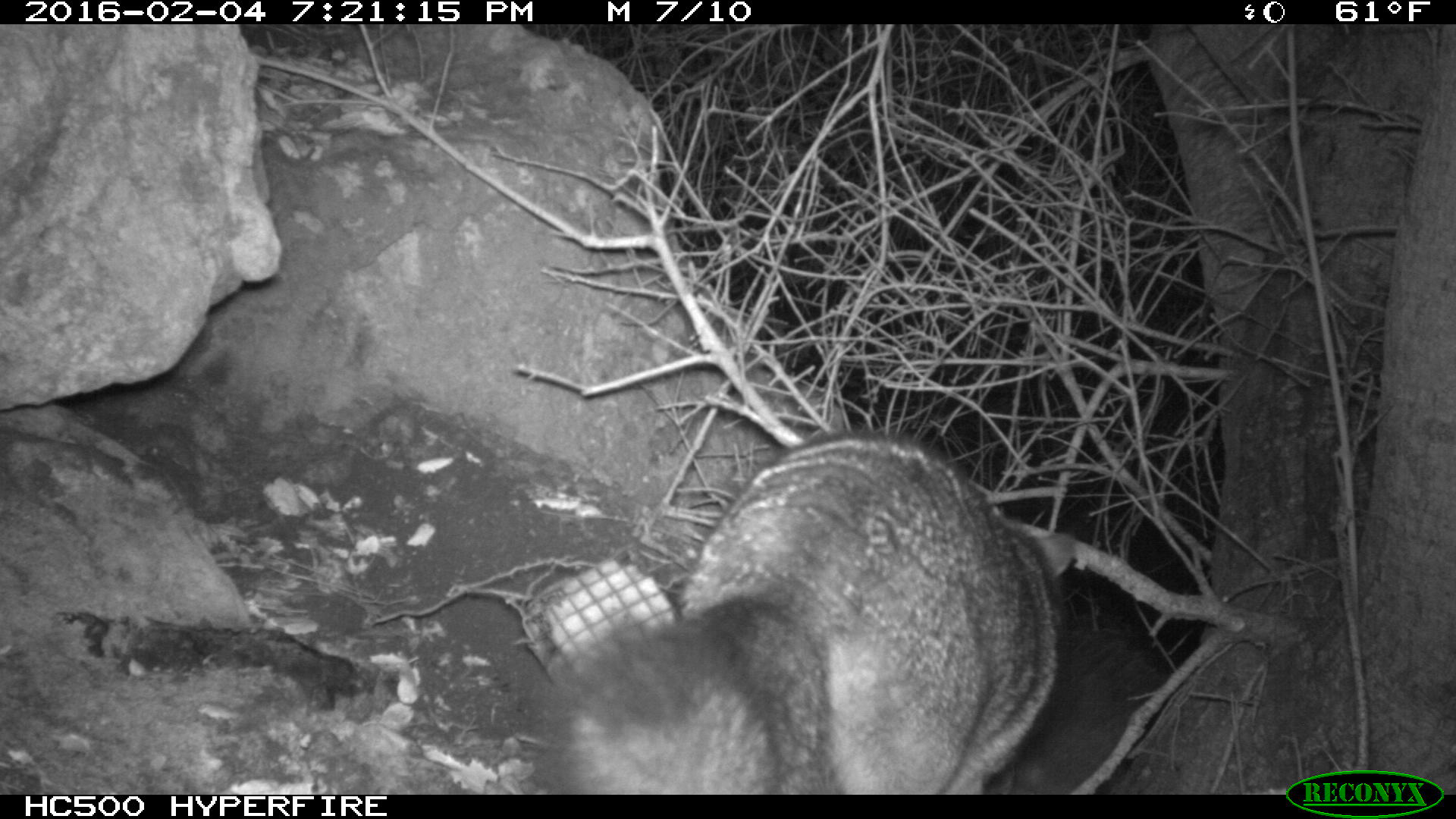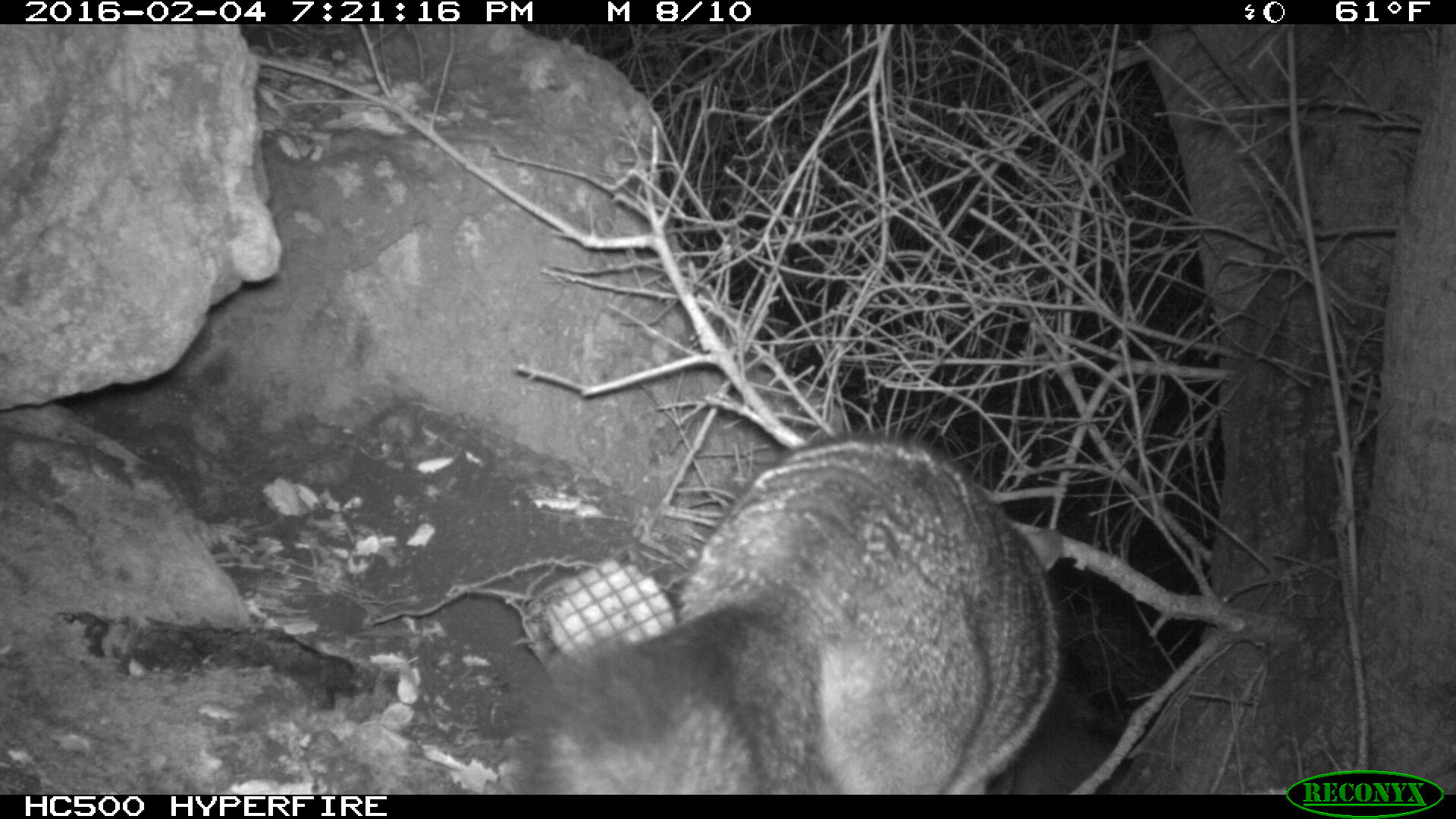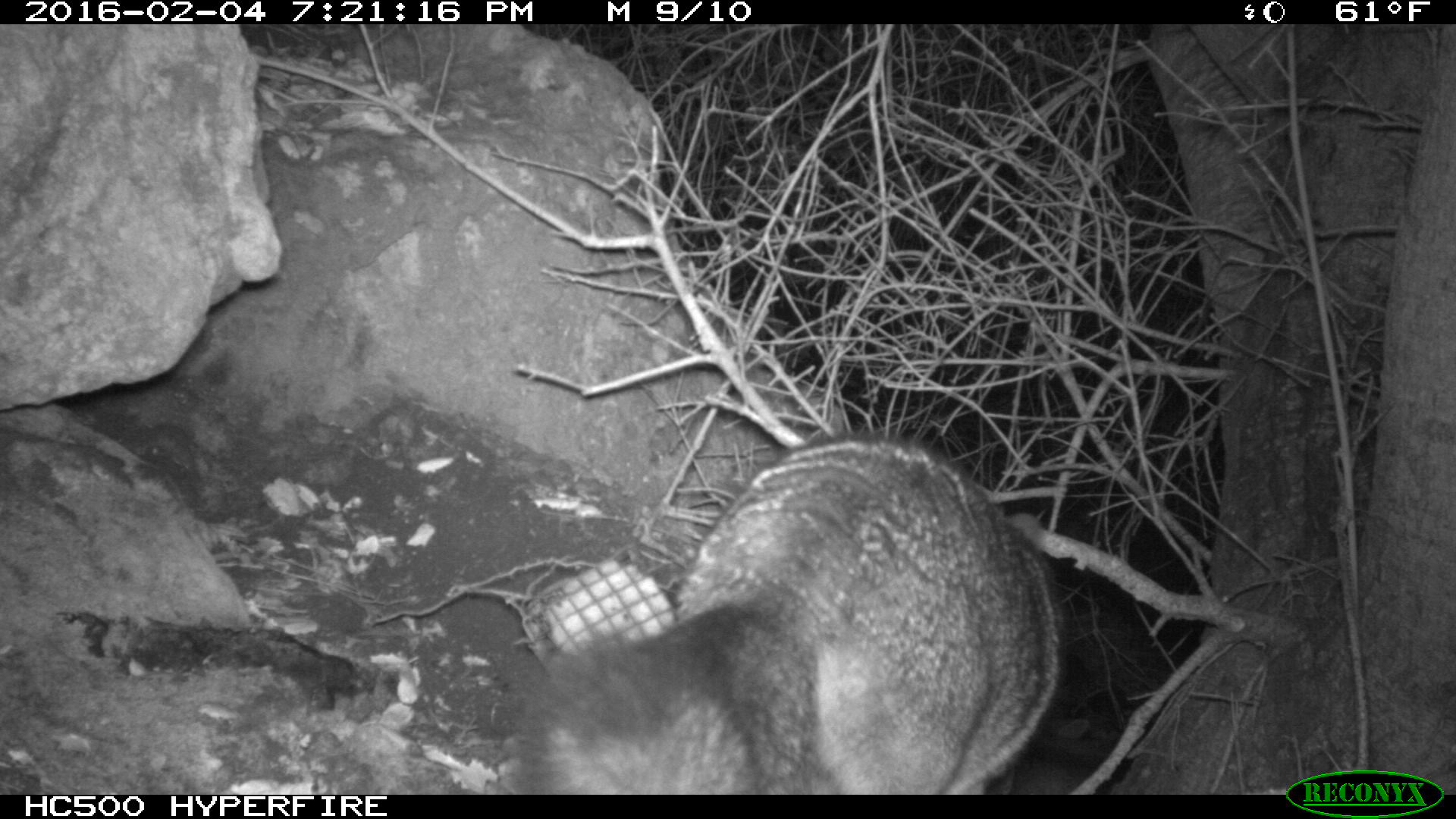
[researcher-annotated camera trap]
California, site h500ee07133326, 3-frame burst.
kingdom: Animalia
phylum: Chordata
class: Mammalia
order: Carnivora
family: Canidae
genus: Urocyon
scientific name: Urocyon littoralis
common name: island fox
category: fox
Fox (island fox) (Urocyon littoralis).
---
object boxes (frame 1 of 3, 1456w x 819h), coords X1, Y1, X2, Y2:
fox: 533, 429, 1074, 793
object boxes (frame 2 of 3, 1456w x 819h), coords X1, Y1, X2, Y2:
fox: 507, 421, 1066, 795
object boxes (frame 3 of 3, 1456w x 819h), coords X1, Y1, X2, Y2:
fox: 507, 432, 1064, 795